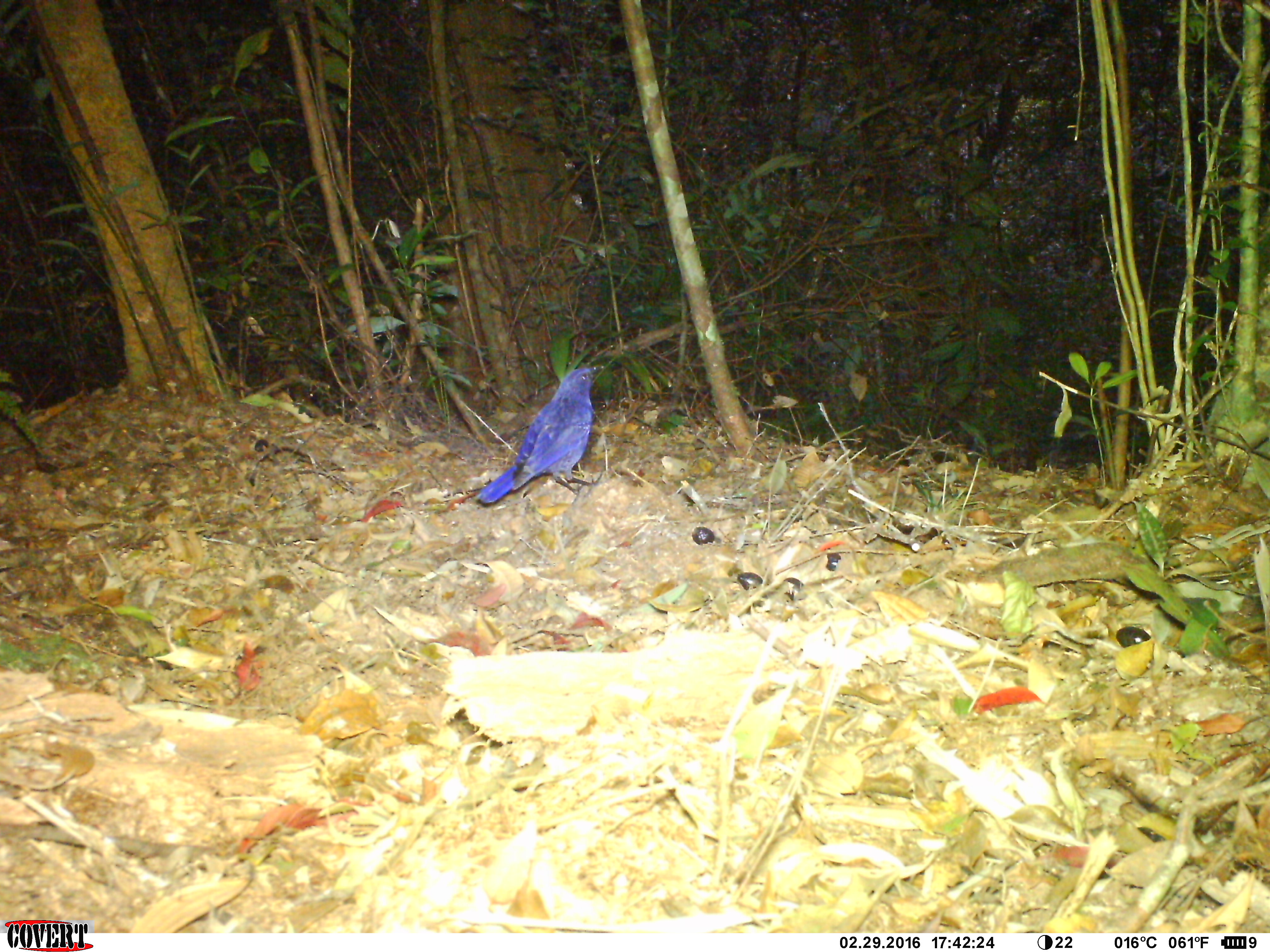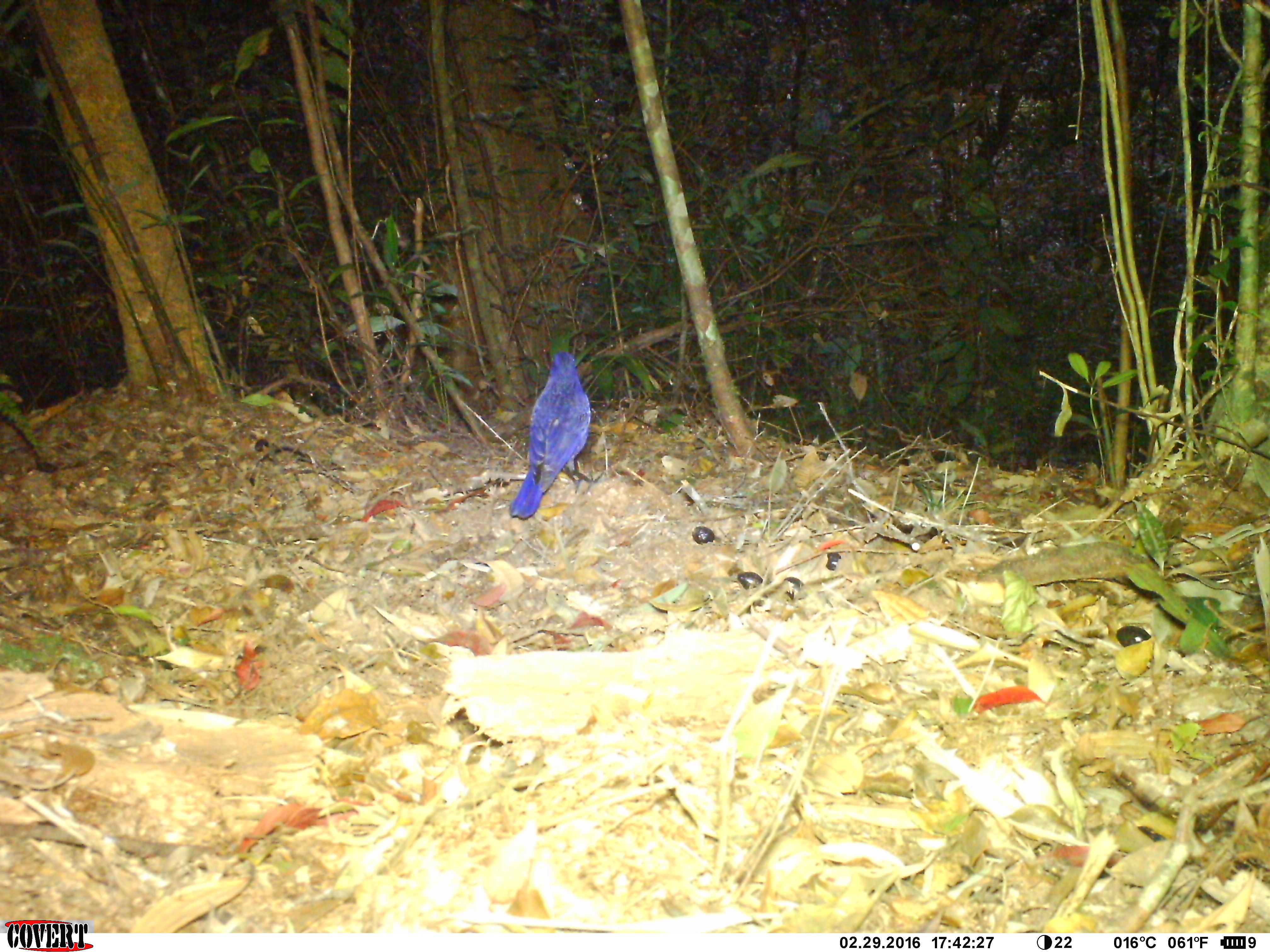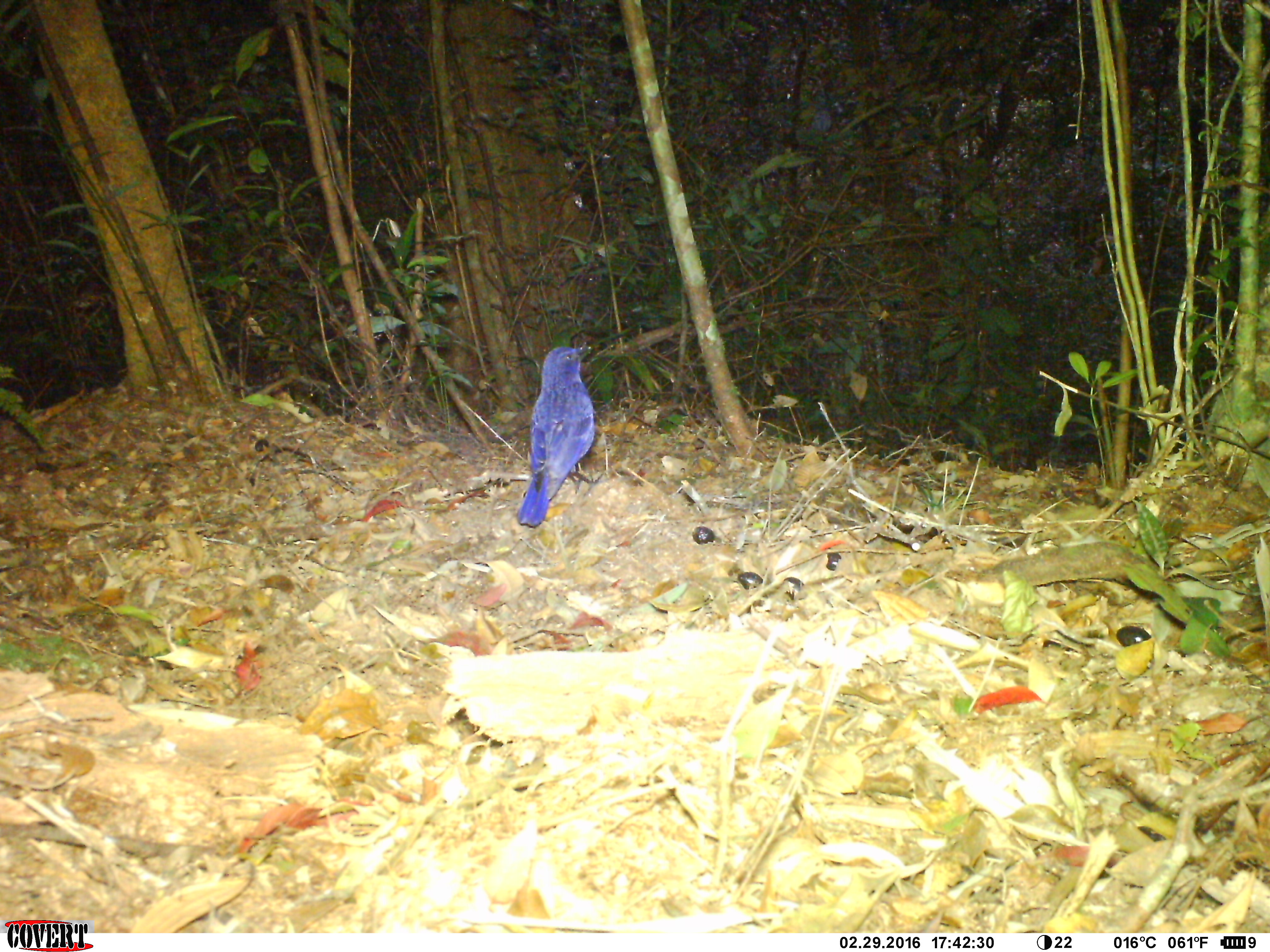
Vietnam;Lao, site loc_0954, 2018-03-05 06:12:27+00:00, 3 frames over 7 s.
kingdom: Animalia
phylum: Chordata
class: Aves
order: Passeriformes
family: Muscicapidae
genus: Myophonus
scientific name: Myophonus caeruleus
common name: blue whistling thrush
Blue whistling thrush (Myophonus caeruleus). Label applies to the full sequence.